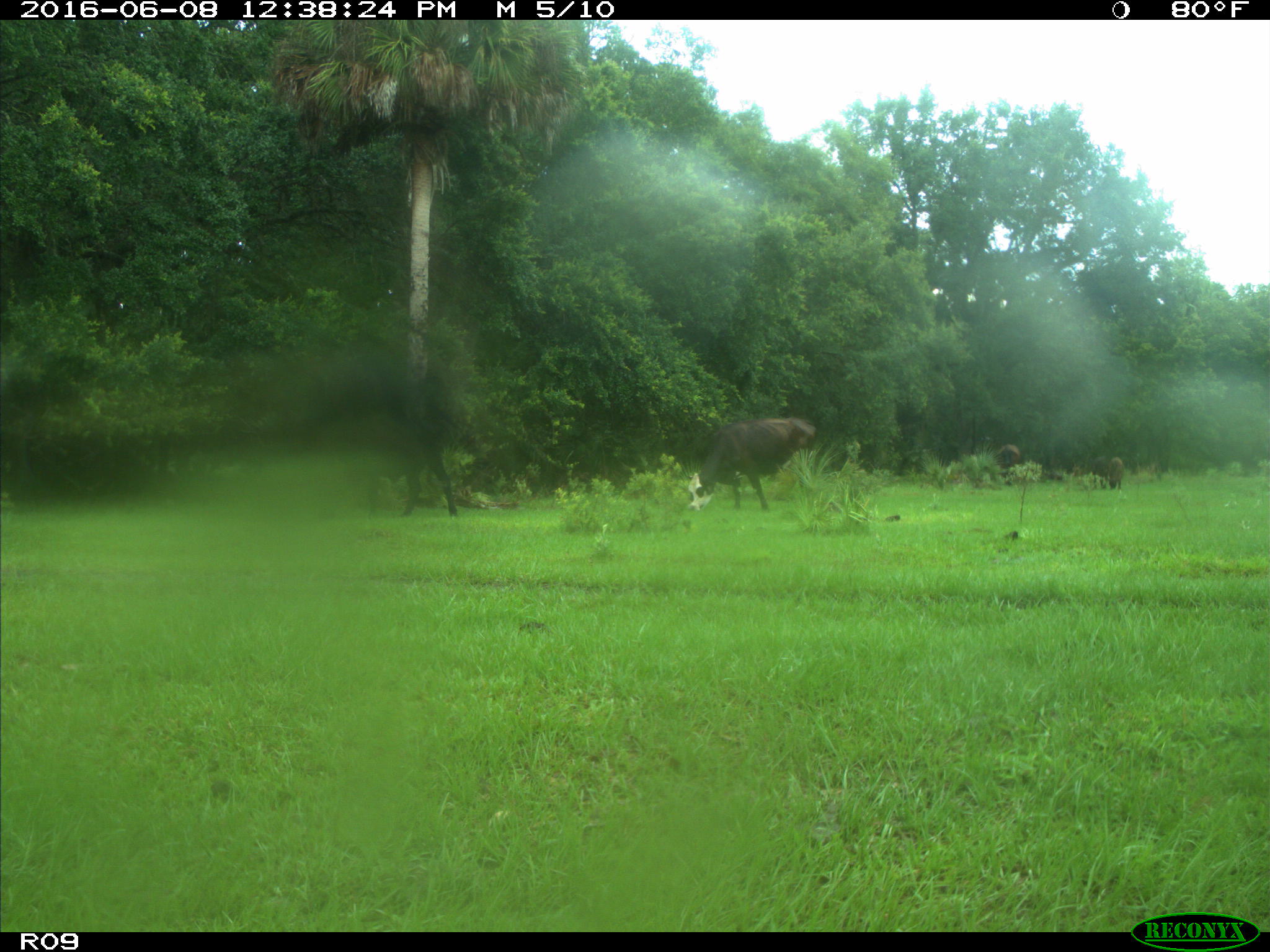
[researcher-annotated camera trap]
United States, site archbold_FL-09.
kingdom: Animalia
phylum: Chordata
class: Mammalia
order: Artiodactyla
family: Bovidae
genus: Bos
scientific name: Bos taurus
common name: domestic cow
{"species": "Bos taurus (domestic cow)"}